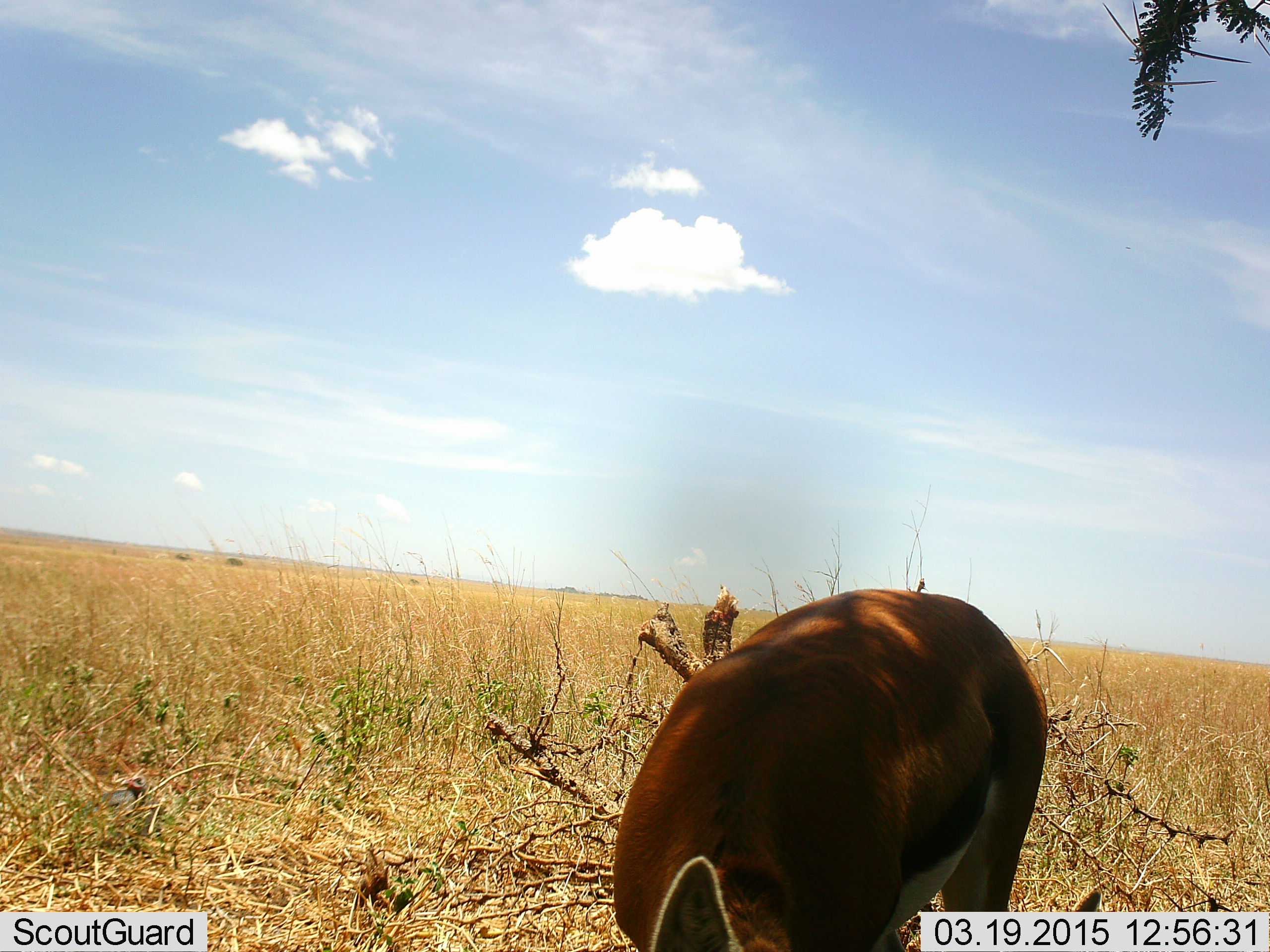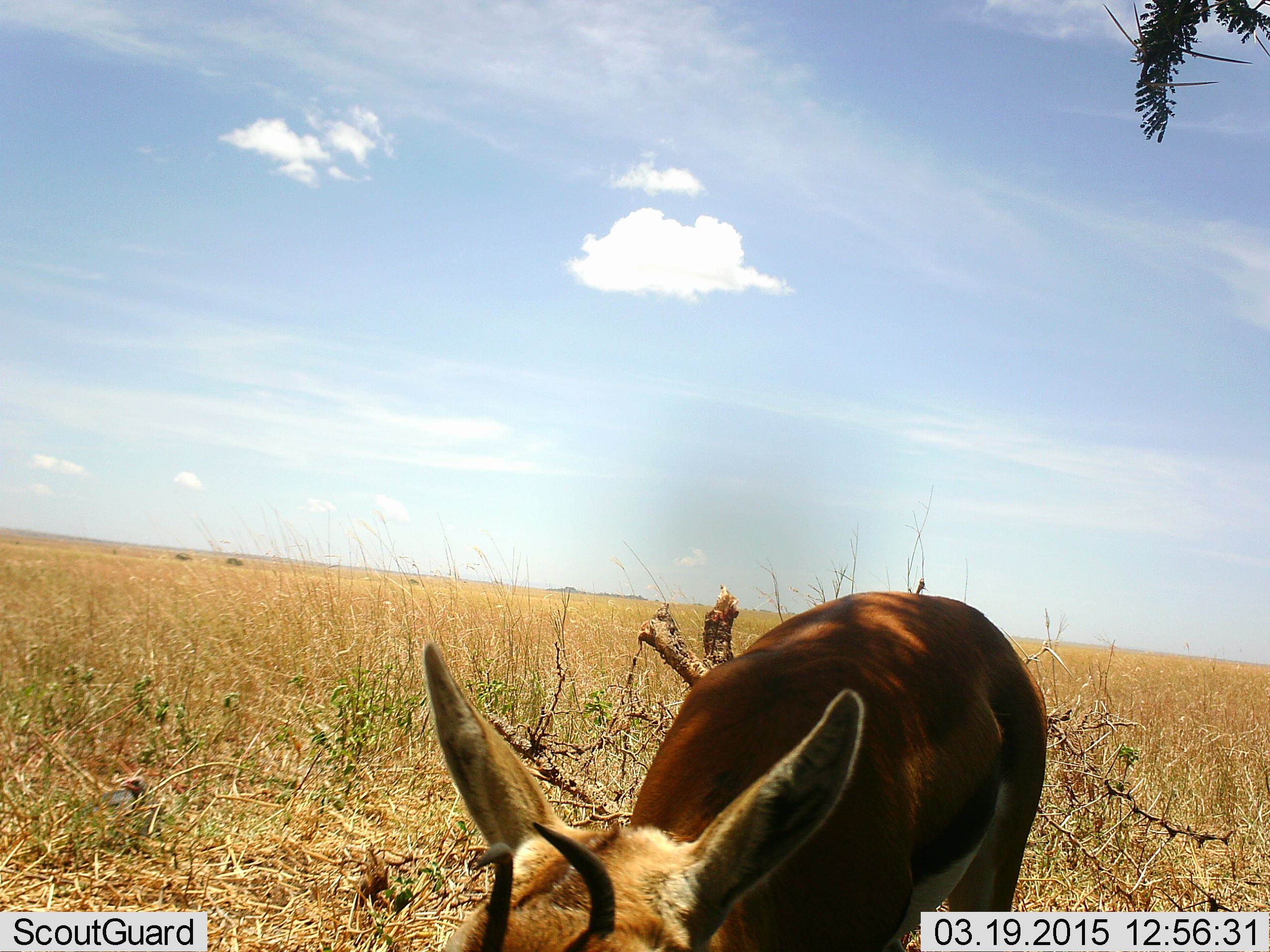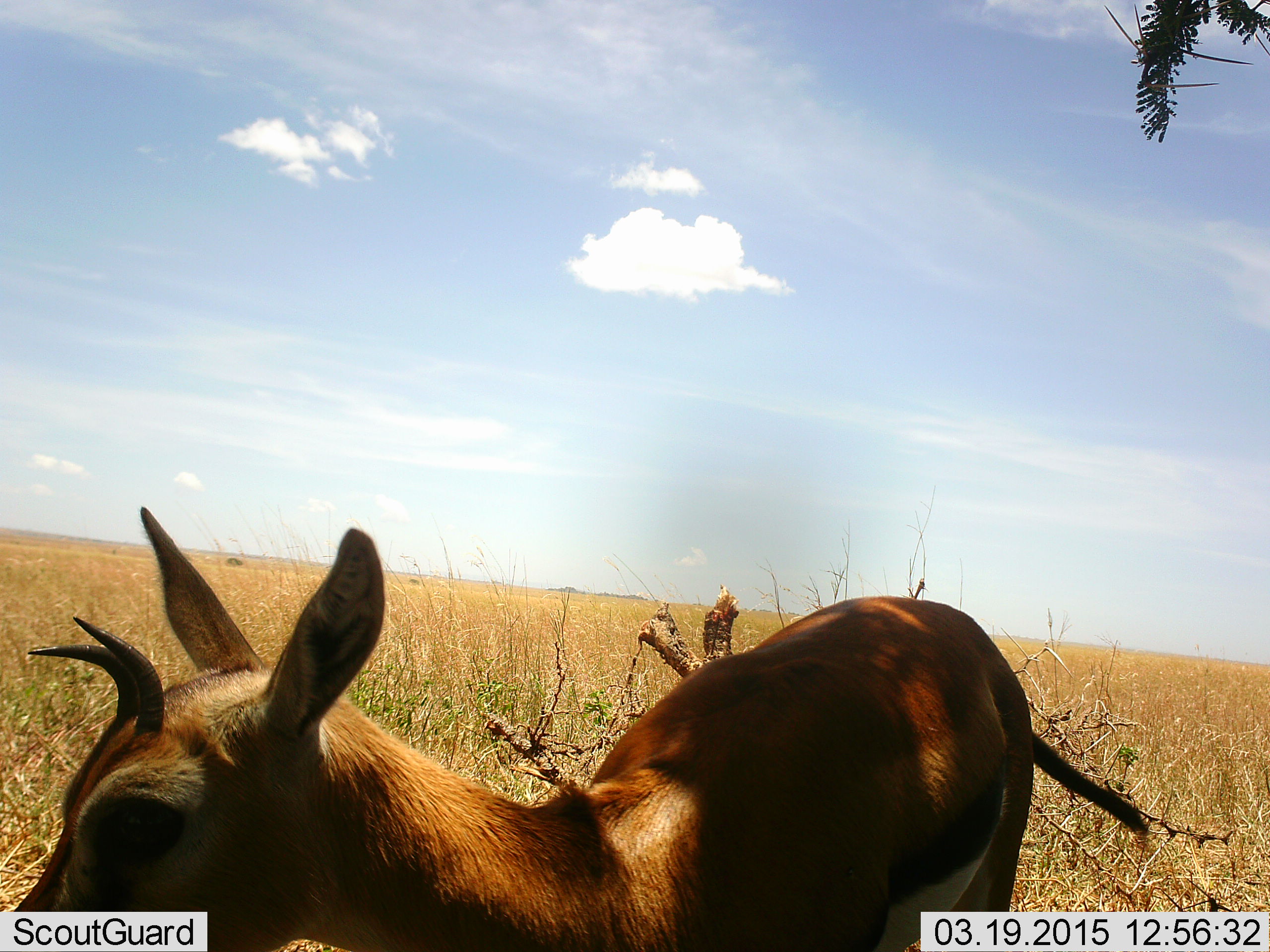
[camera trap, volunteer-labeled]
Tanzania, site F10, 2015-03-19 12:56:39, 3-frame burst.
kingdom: Animalia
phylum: Chordata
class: Mammalia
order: Artiodactyla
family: Bovidae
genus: Eudorcas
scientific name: Eudorcas thomsonii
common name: thomson's gazelle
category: gazellethomsons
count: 1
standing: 64%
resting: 0%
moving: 18%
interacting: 0%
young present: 0%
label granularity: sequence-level